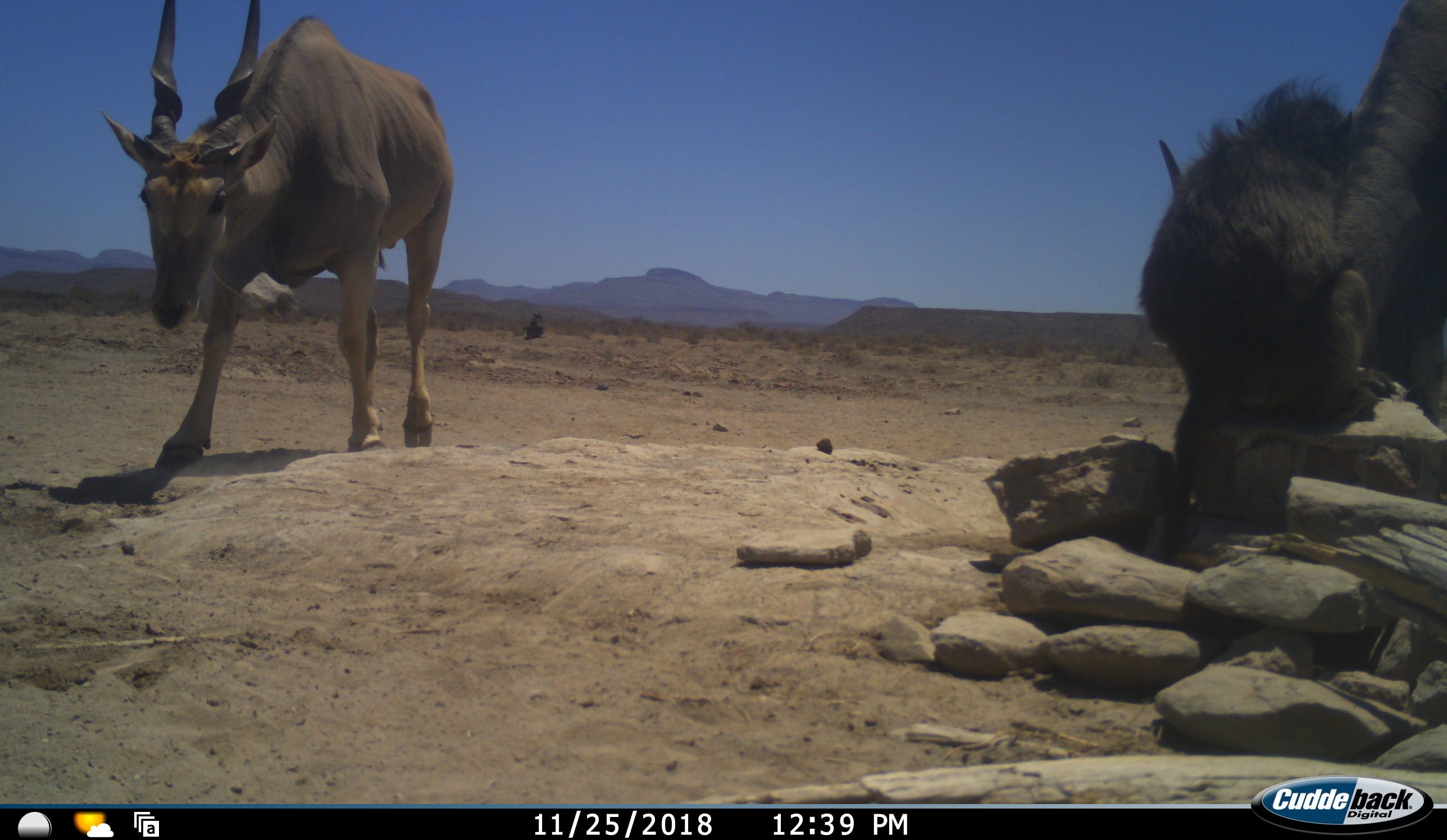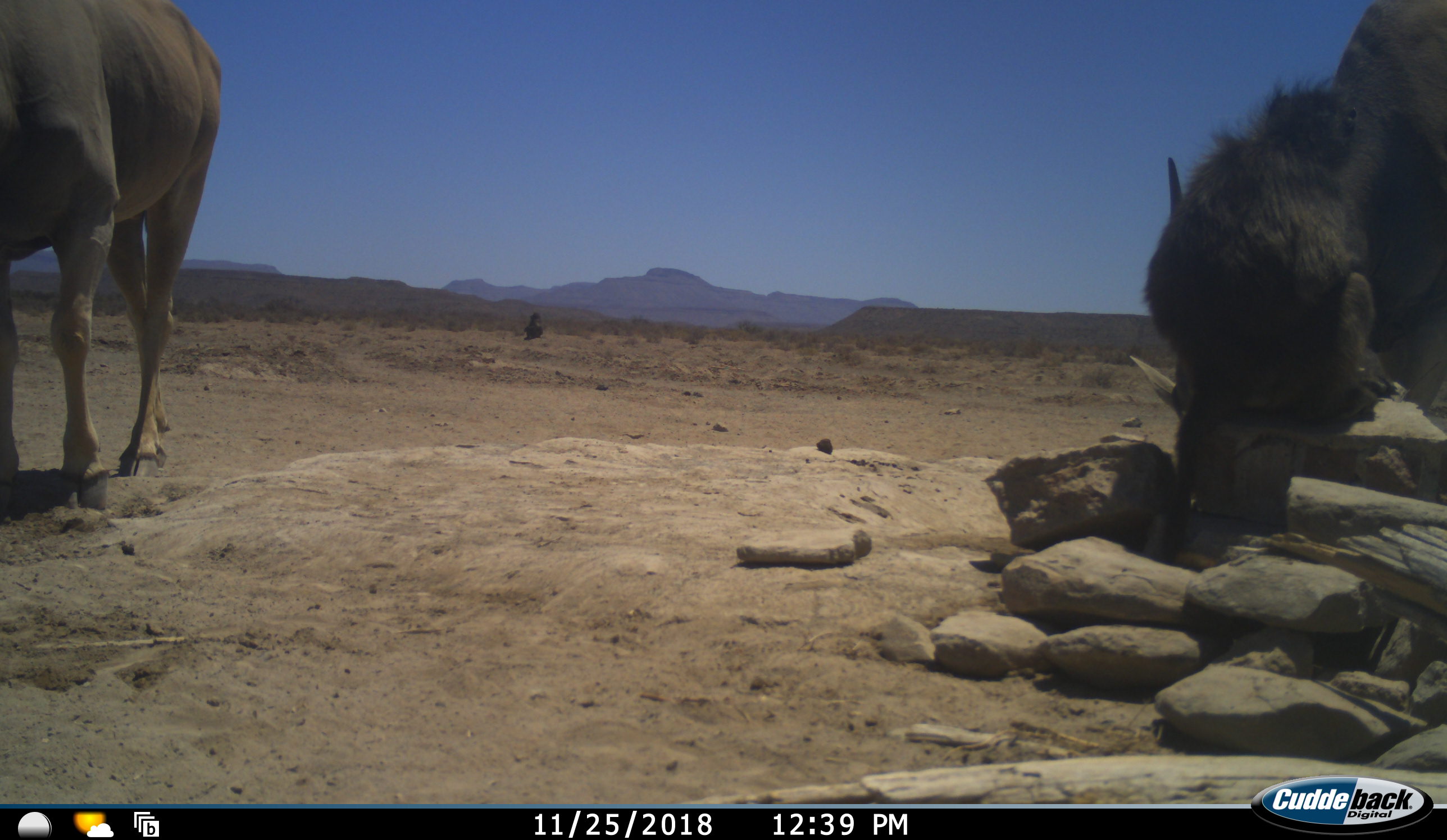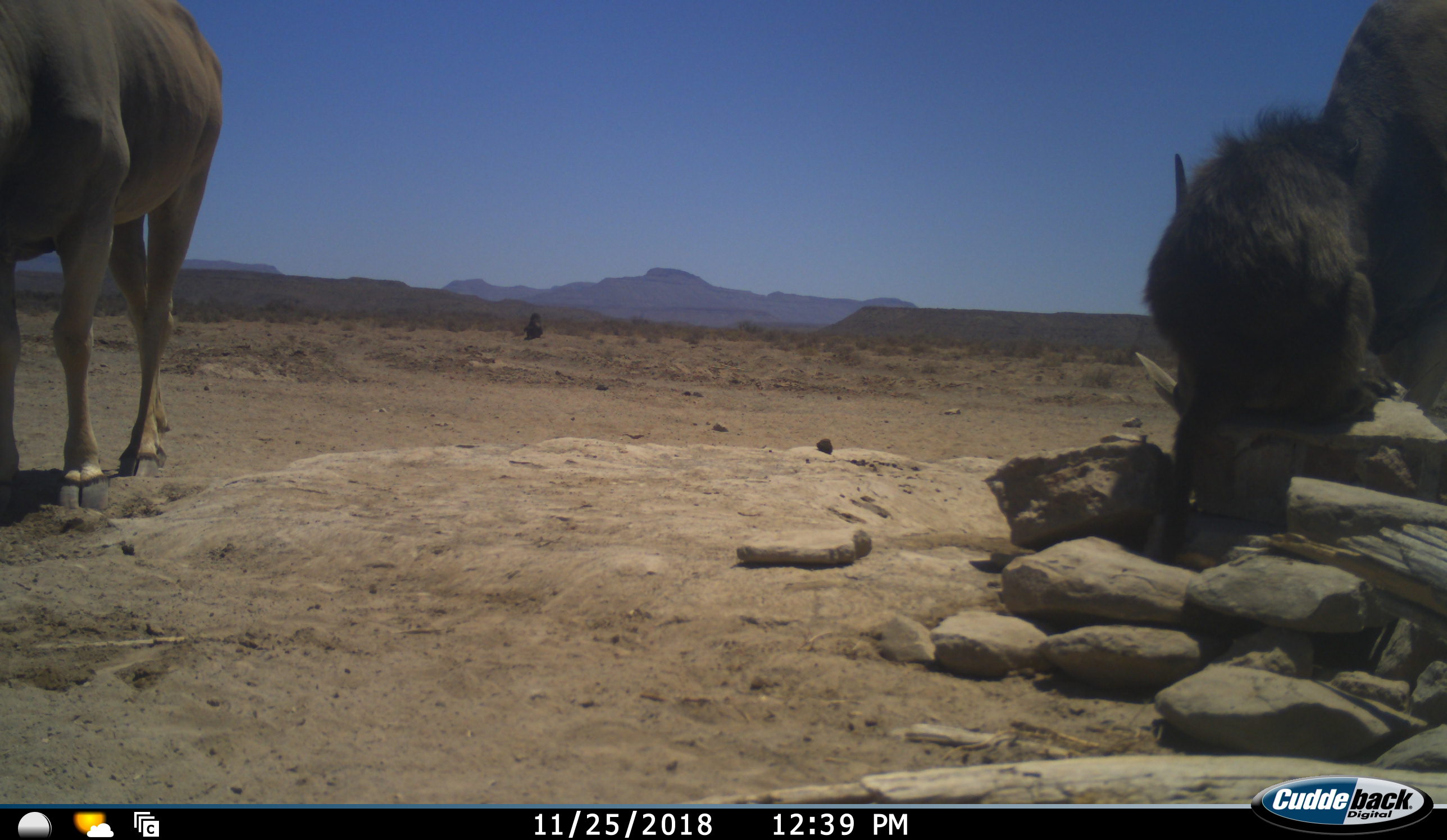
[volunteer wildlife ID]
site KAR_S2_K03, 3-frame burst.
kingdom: Animalia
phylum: Chordata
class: Mammalia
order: Primates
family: Cercopithecidae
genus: Papio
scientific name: Papio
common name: baboon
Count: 2.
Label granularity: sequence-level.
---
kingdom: Animalia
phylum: Chordata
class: Mammalia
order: Artiodactyla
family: Bovidae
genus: Tragelaphus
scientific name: Tragelaphus oryx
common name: eland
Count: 2.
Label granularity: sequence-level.